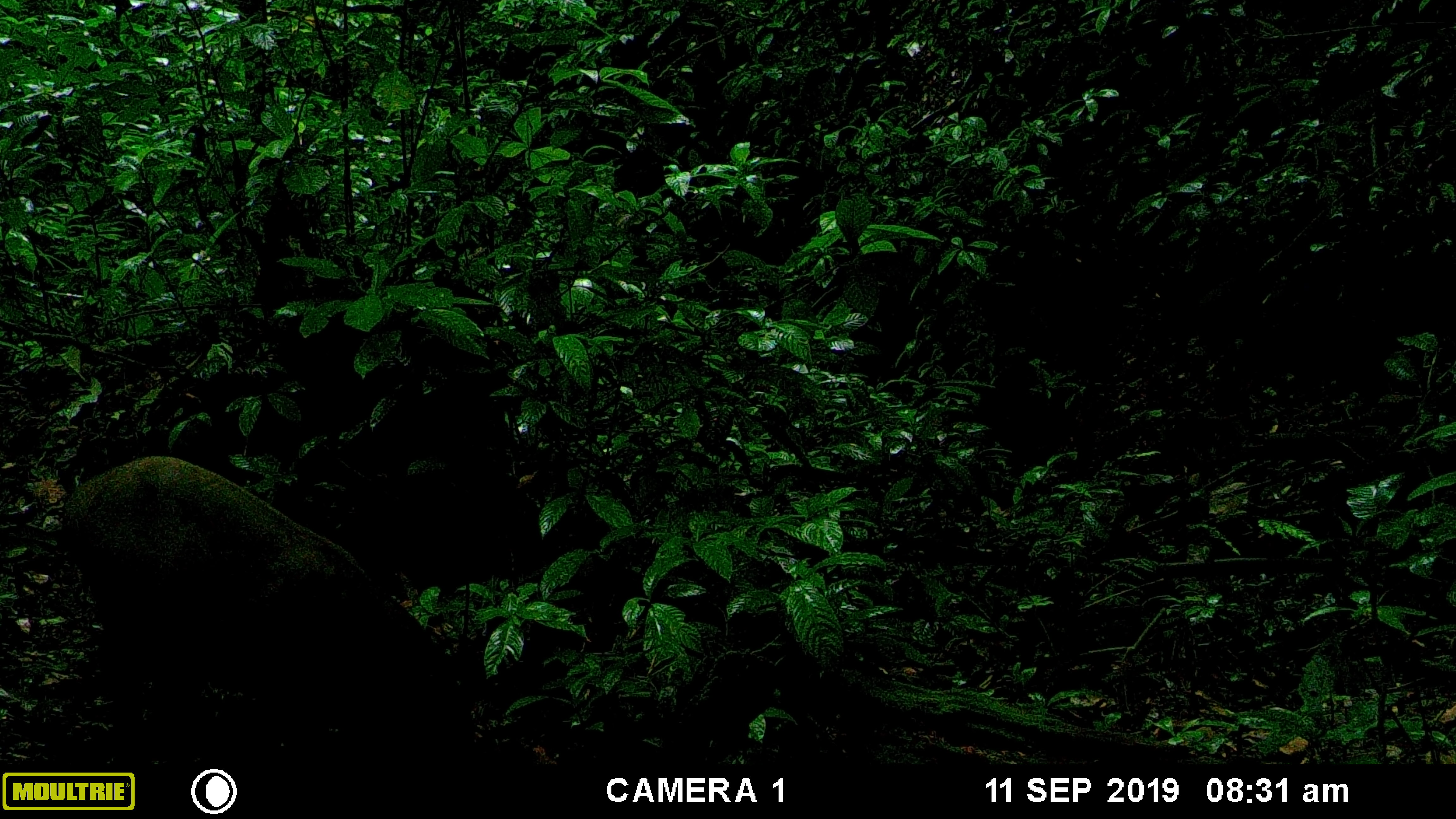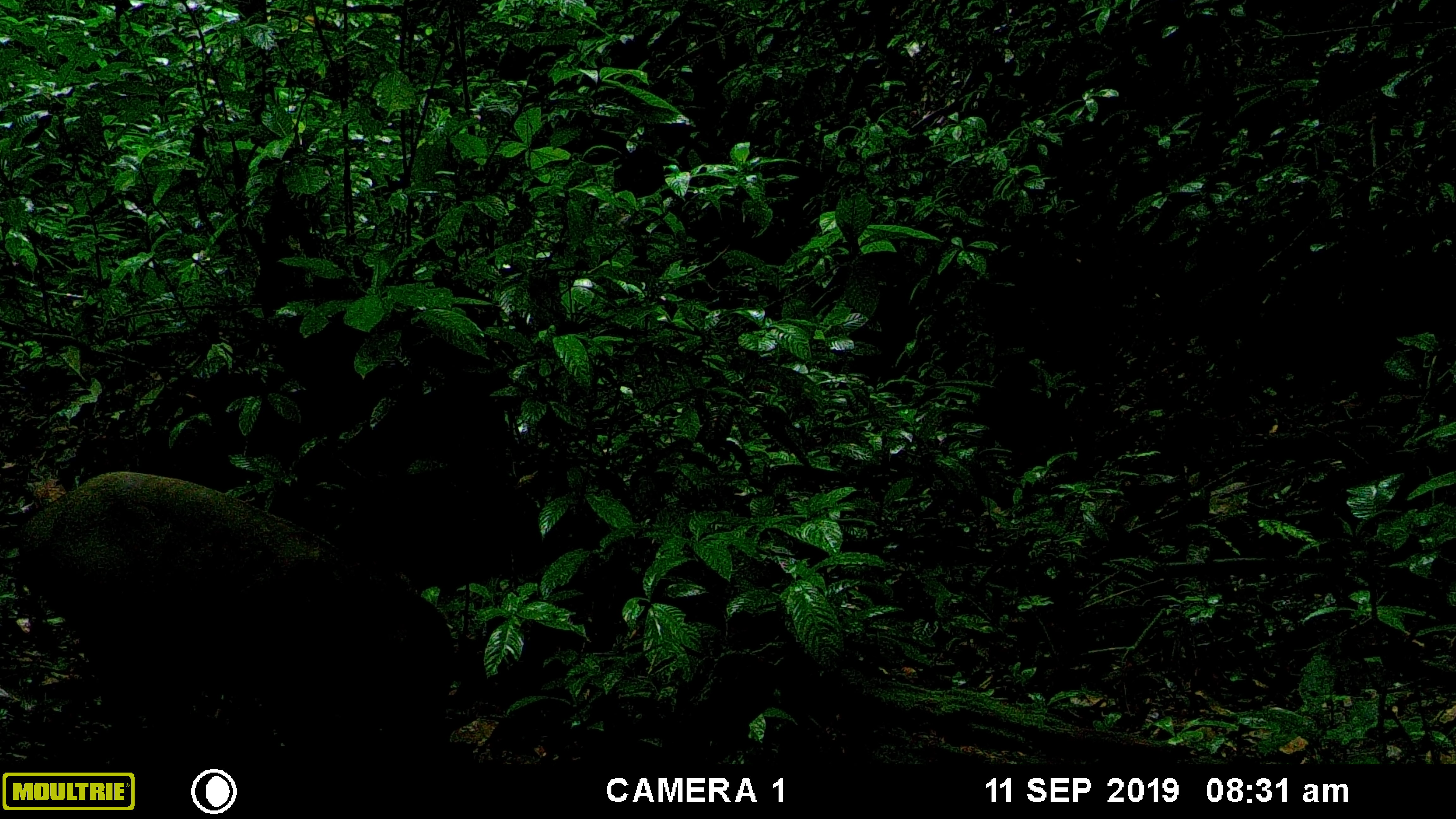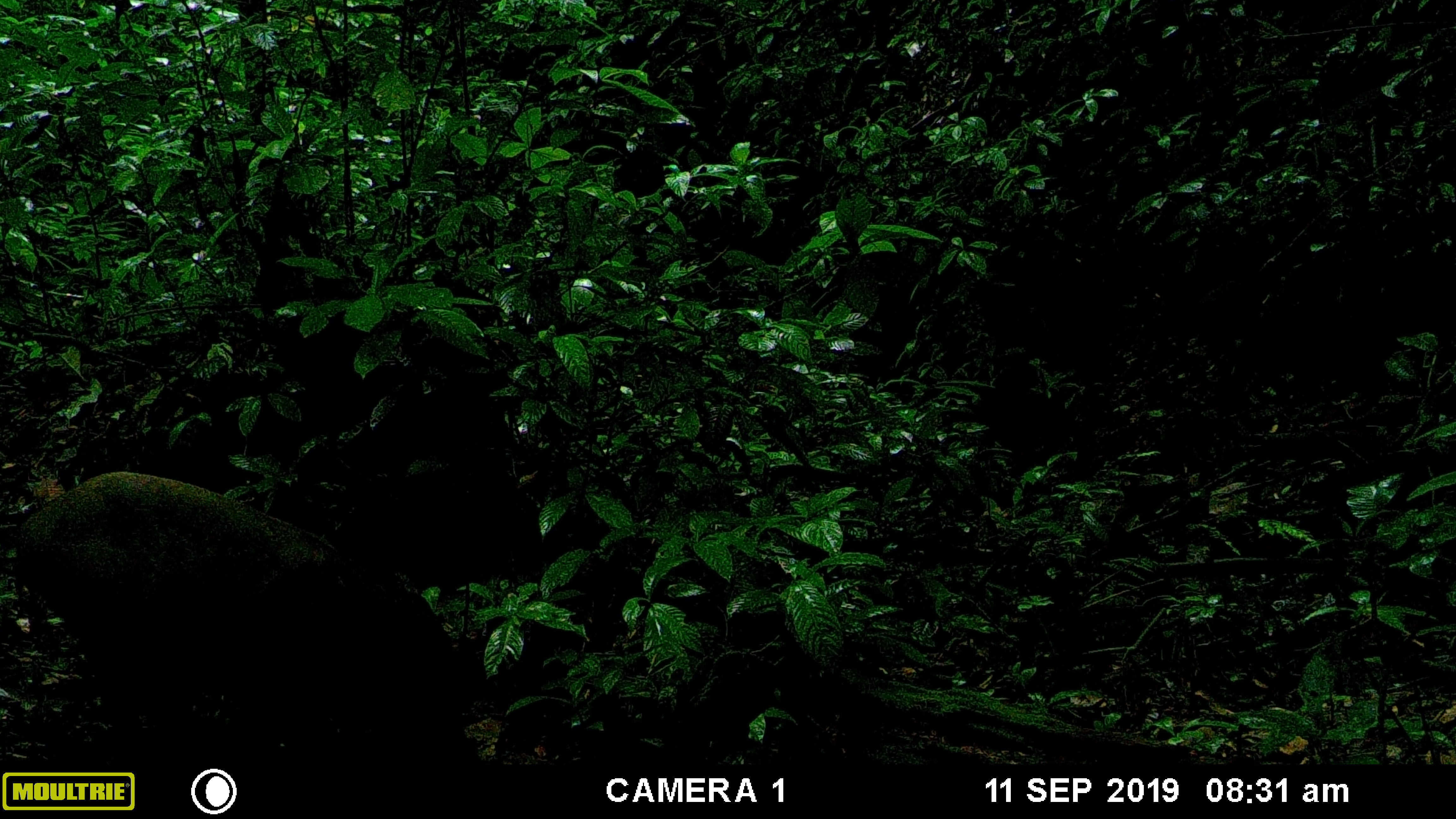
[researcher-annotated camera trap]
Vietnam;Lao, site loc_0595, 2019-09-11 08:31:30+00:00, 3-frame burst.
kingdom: Animalia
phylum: Chordata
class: Mammalia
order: Artiodactyla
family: Suidae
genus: Sus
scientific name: Sus scrofa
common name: eurasian wild pig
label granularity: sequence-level